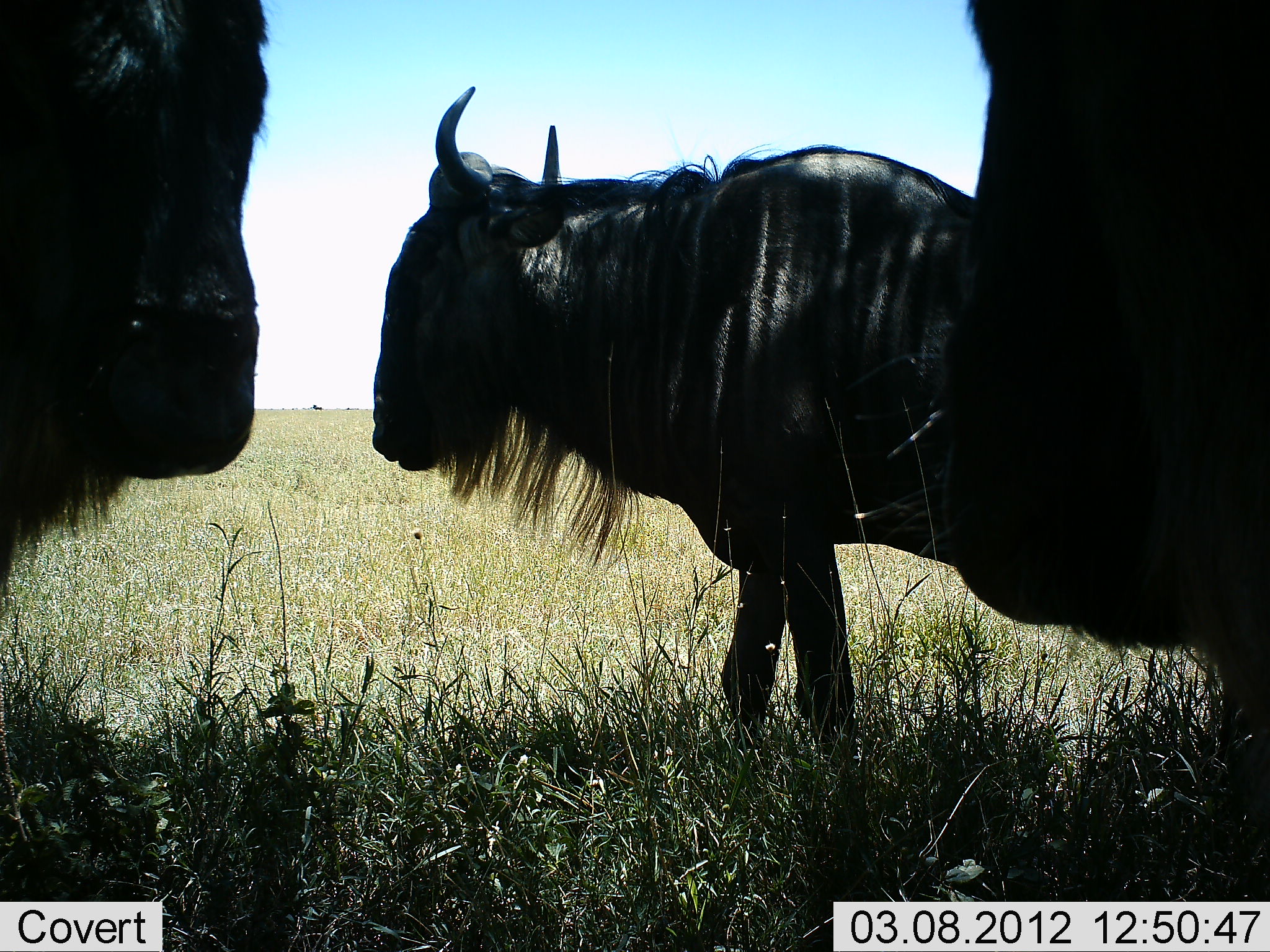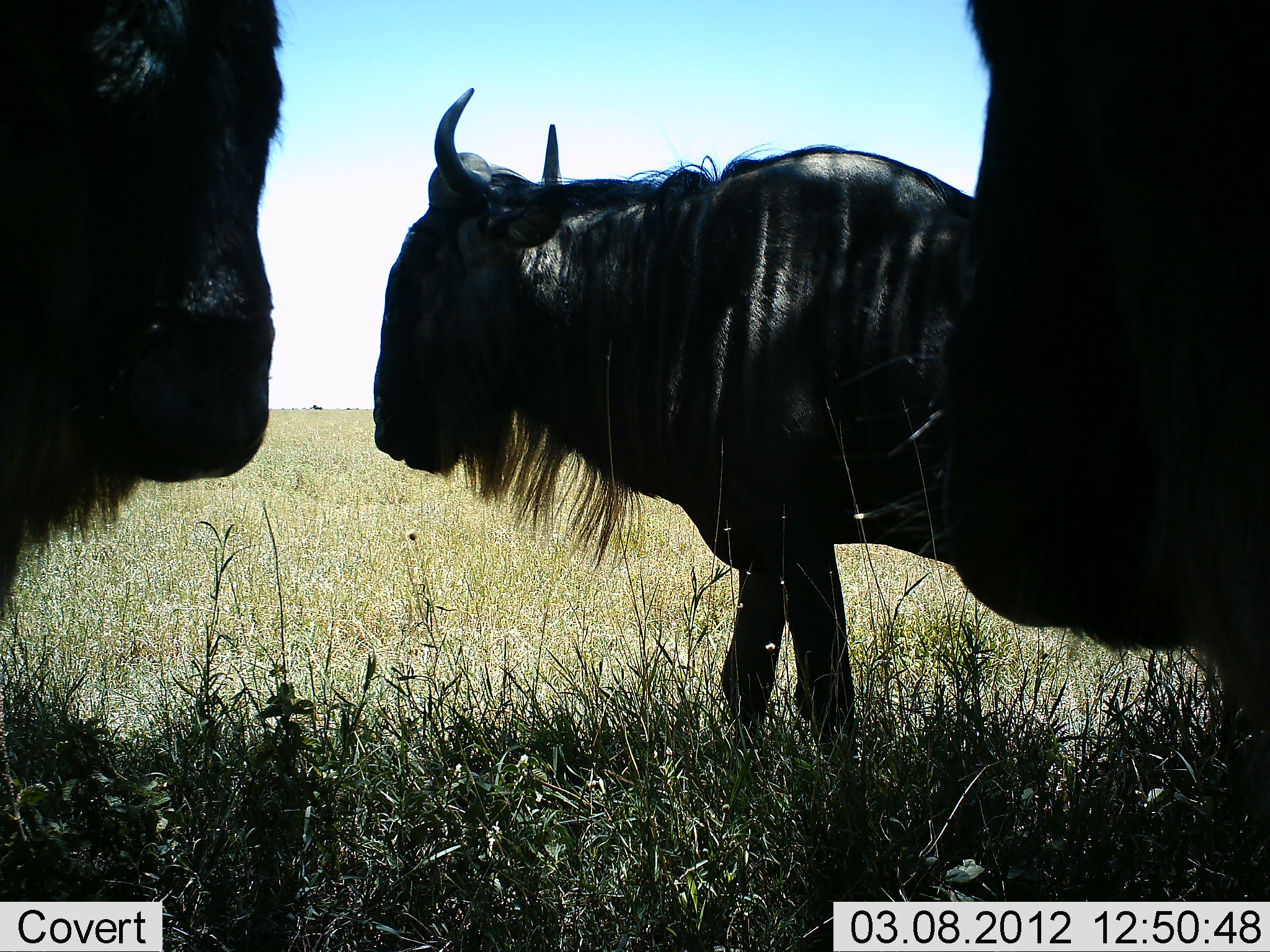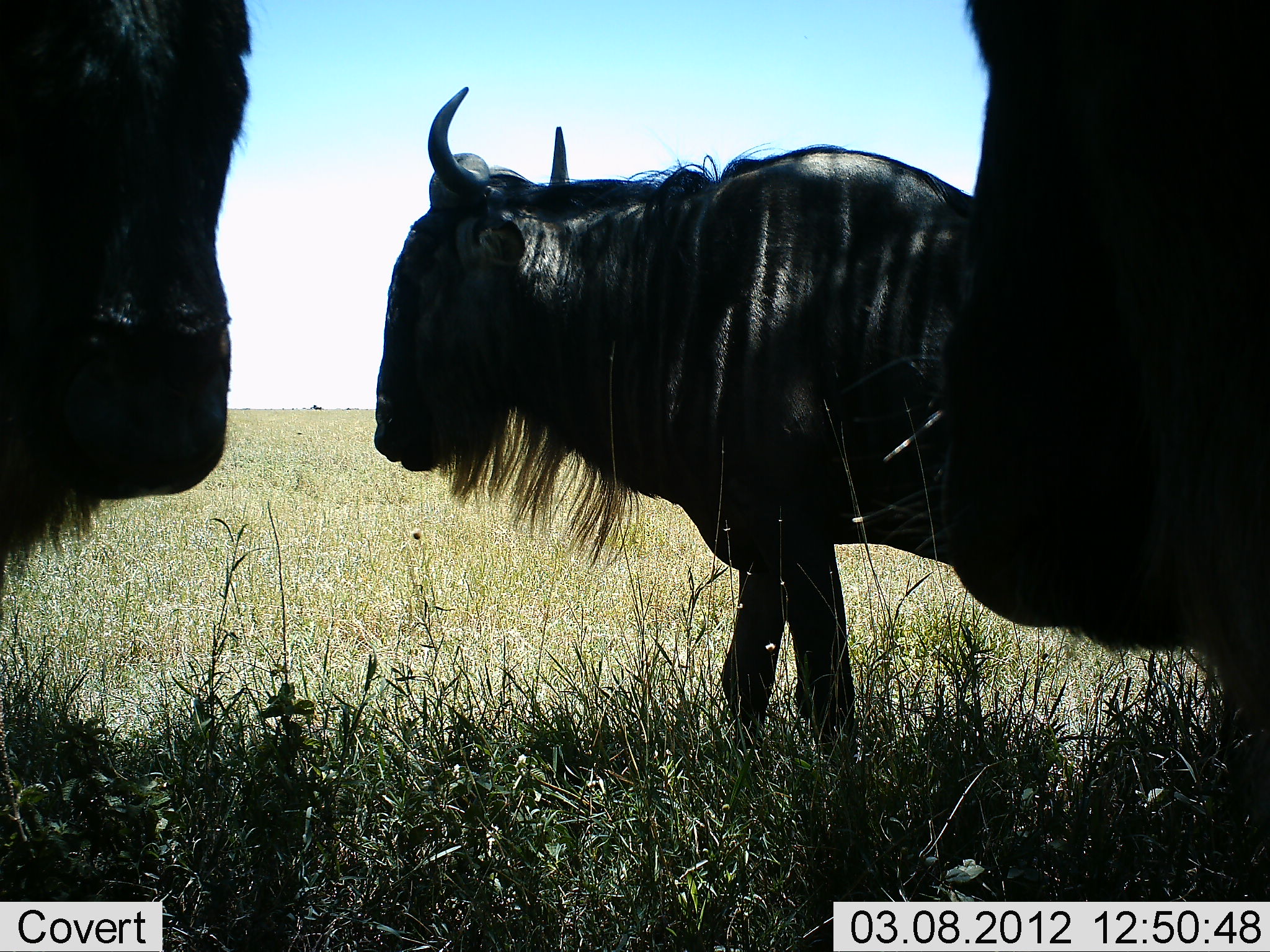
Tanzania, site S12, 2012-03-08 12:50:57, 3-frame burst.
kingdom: Animalia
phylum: Chordata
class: Mammalia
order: Artiodactyla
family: Bovidae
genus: Connochaetes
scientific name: Connochaetes taurinus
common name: blue wildebeest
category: wildebeest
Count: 3.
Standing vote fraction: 86%.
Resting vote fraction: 19%.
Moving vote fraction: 0%.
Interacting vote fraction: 0%.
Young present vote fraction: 0%.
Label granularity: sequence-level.